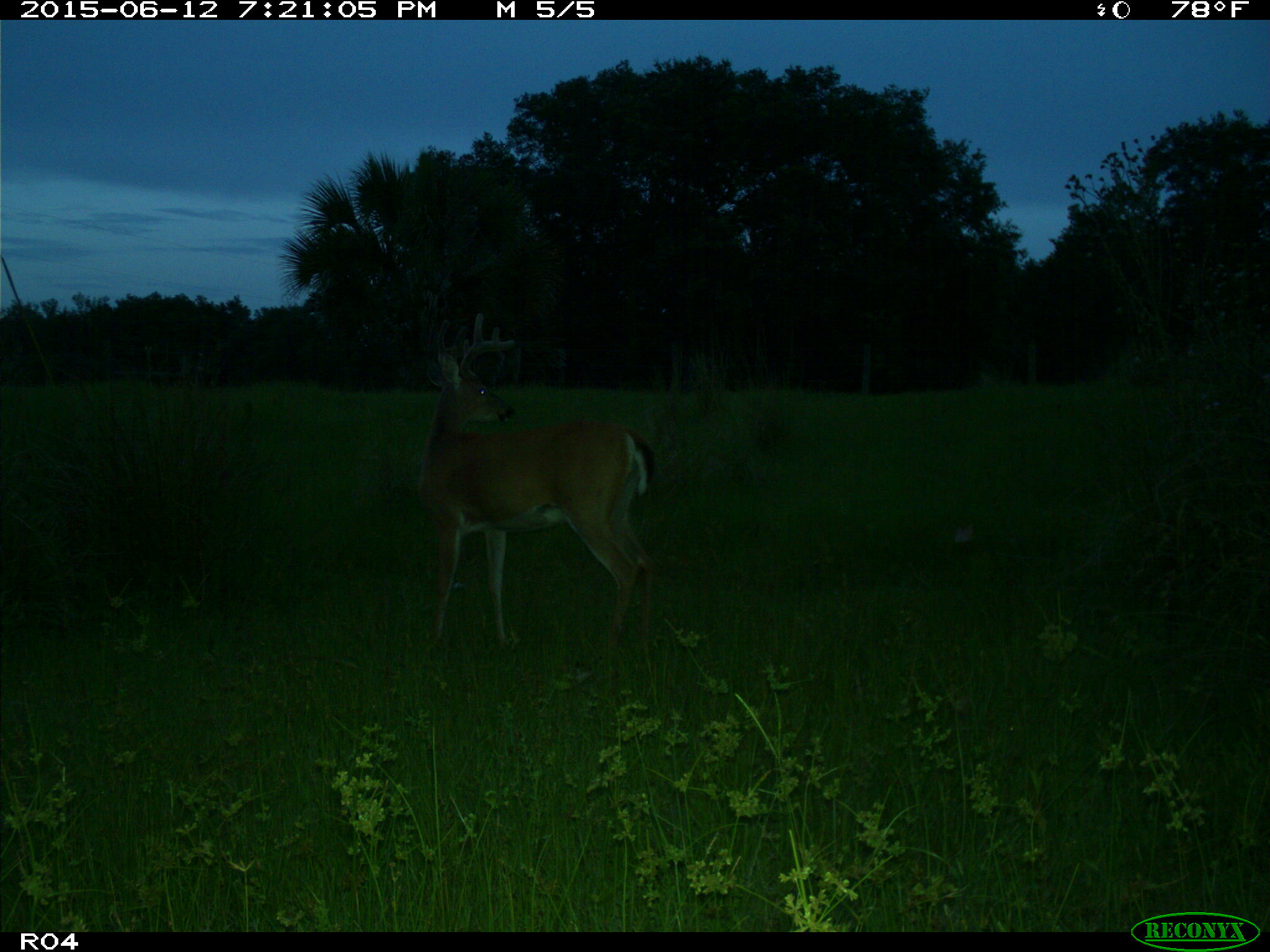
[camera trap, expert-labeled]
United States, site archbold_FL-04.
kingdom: Animalia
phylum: Chordata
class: Mammalia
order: Artiodactyla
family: Cervidae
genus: Odocoileus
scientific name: Odocoileus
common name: deer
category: unidentified deer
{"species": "unidentified deer (deer) (Odocoileus)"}